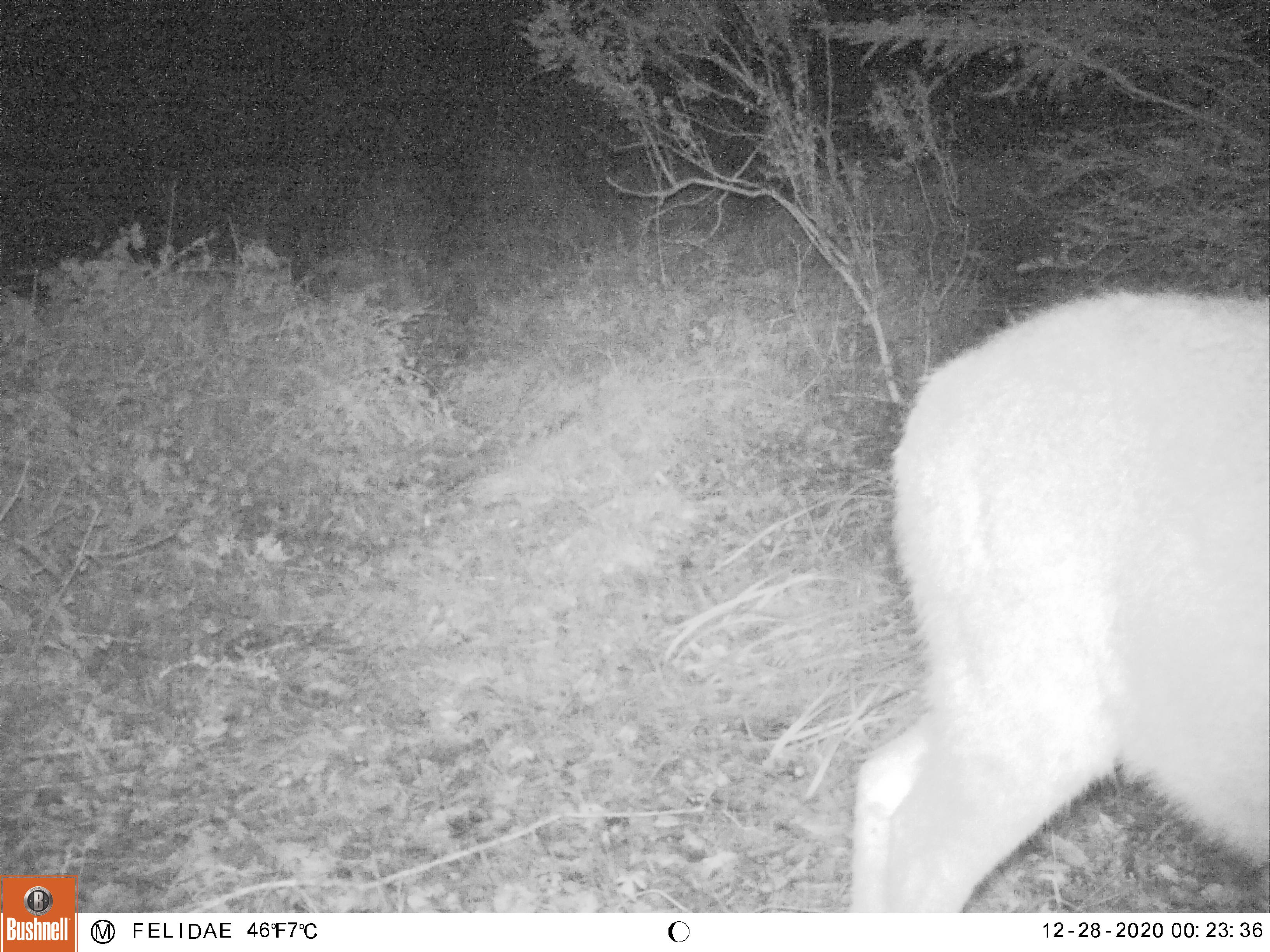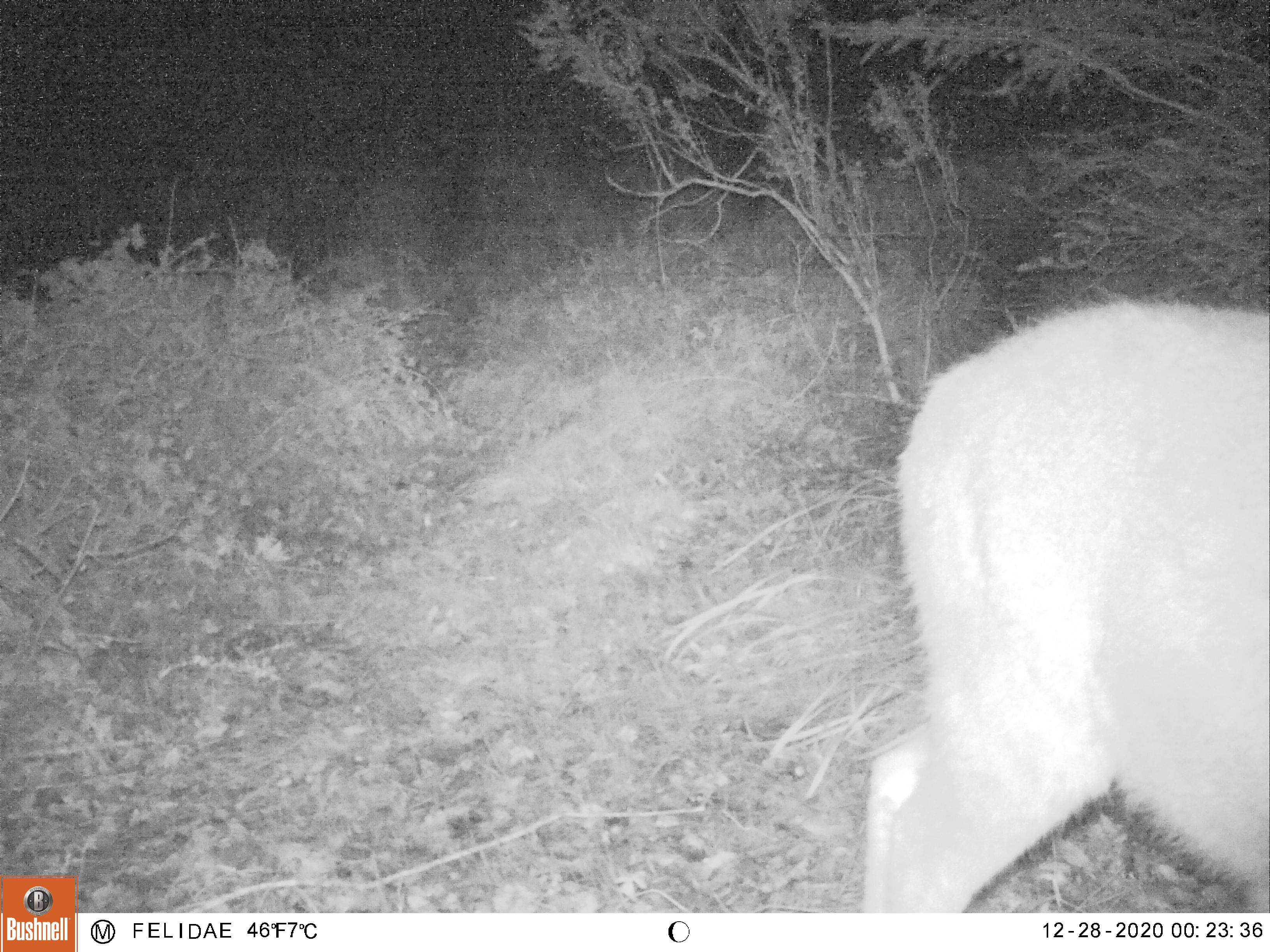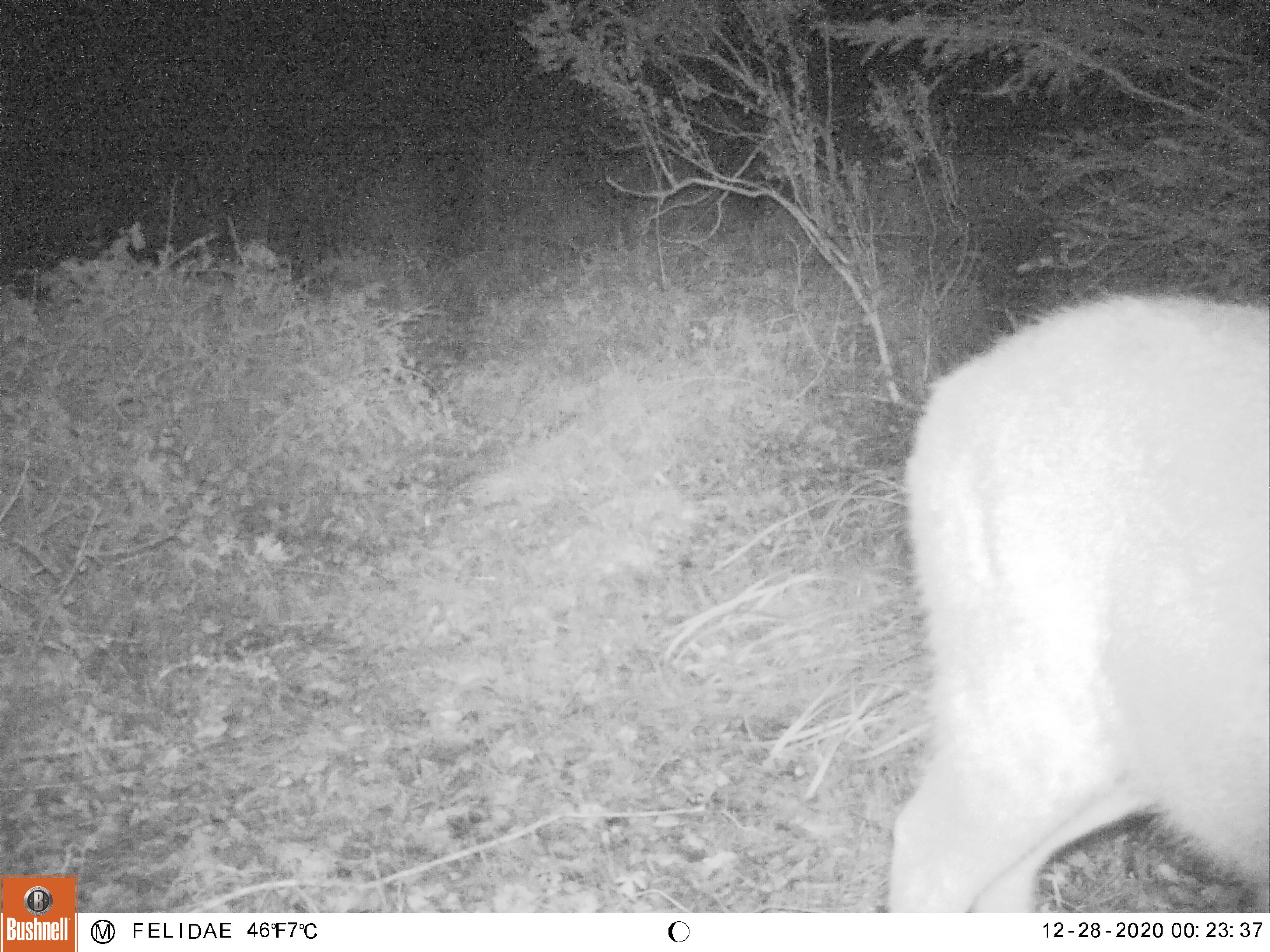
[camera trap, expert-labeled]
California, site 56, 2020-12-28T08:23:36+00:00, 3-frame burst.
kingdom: Animalia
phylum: Chordata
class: Mammalia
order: Artiodactyla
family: Cervidae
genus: Odocoileus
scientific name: Odocoileus hemionus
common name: mule deer